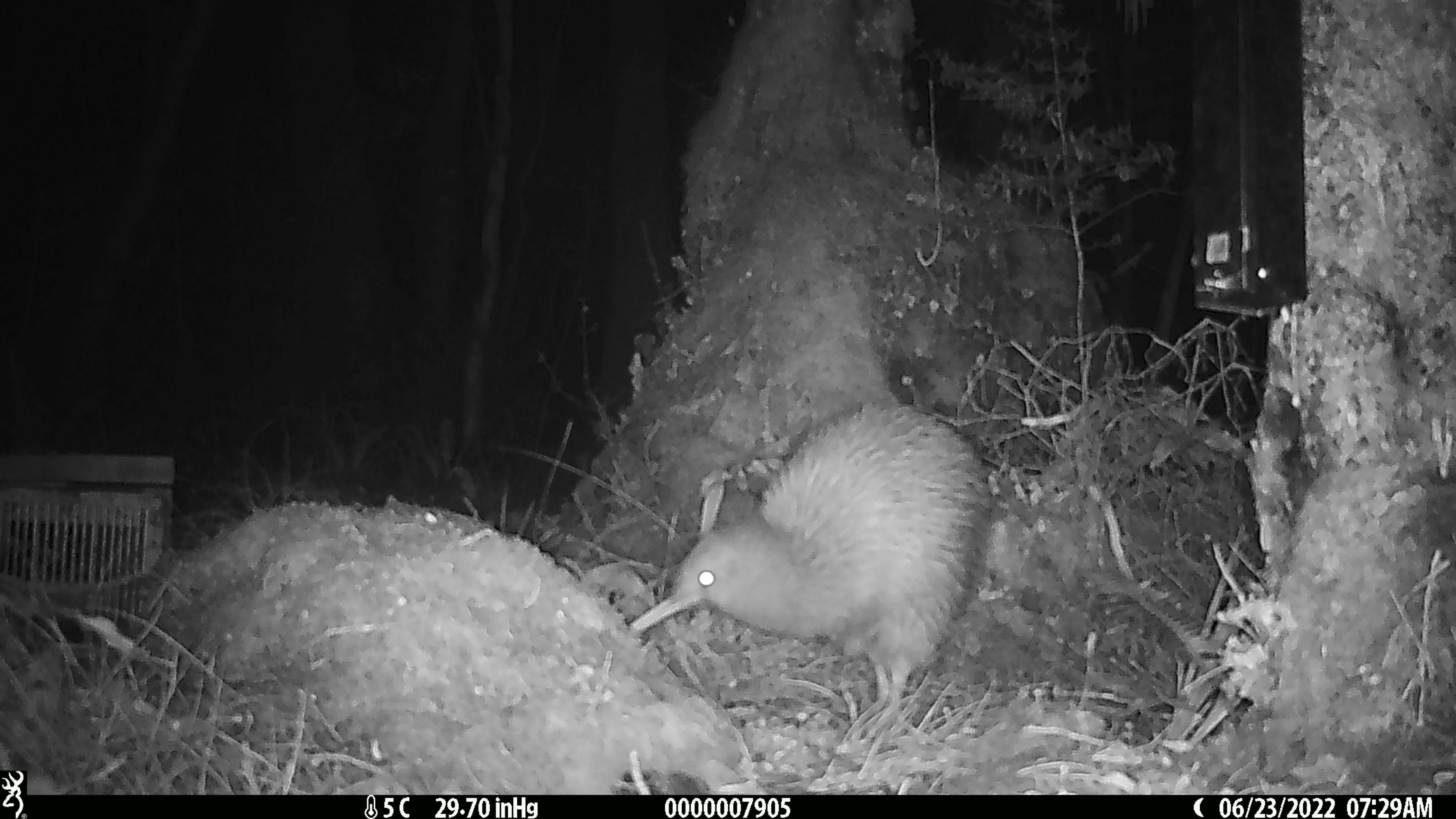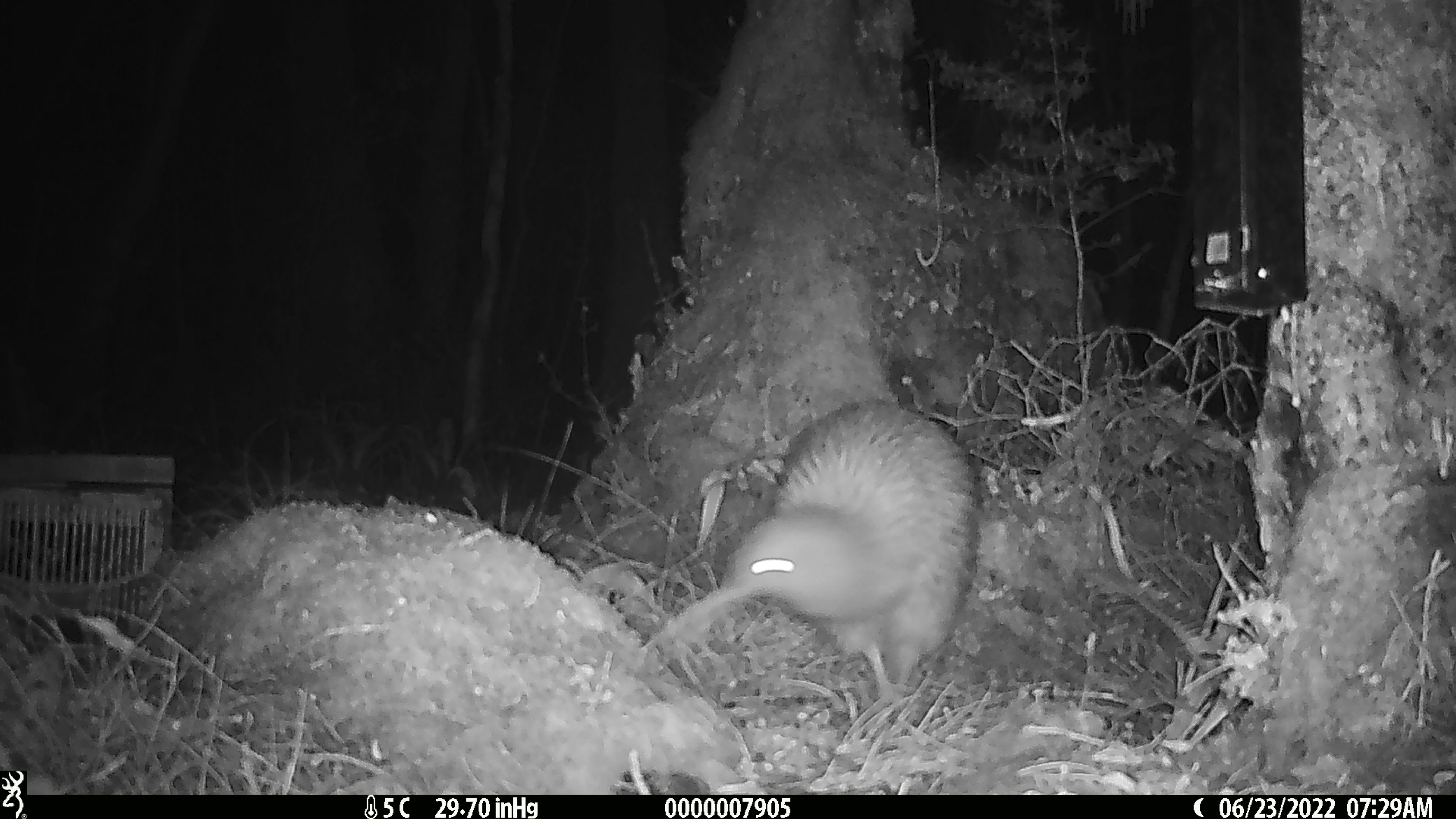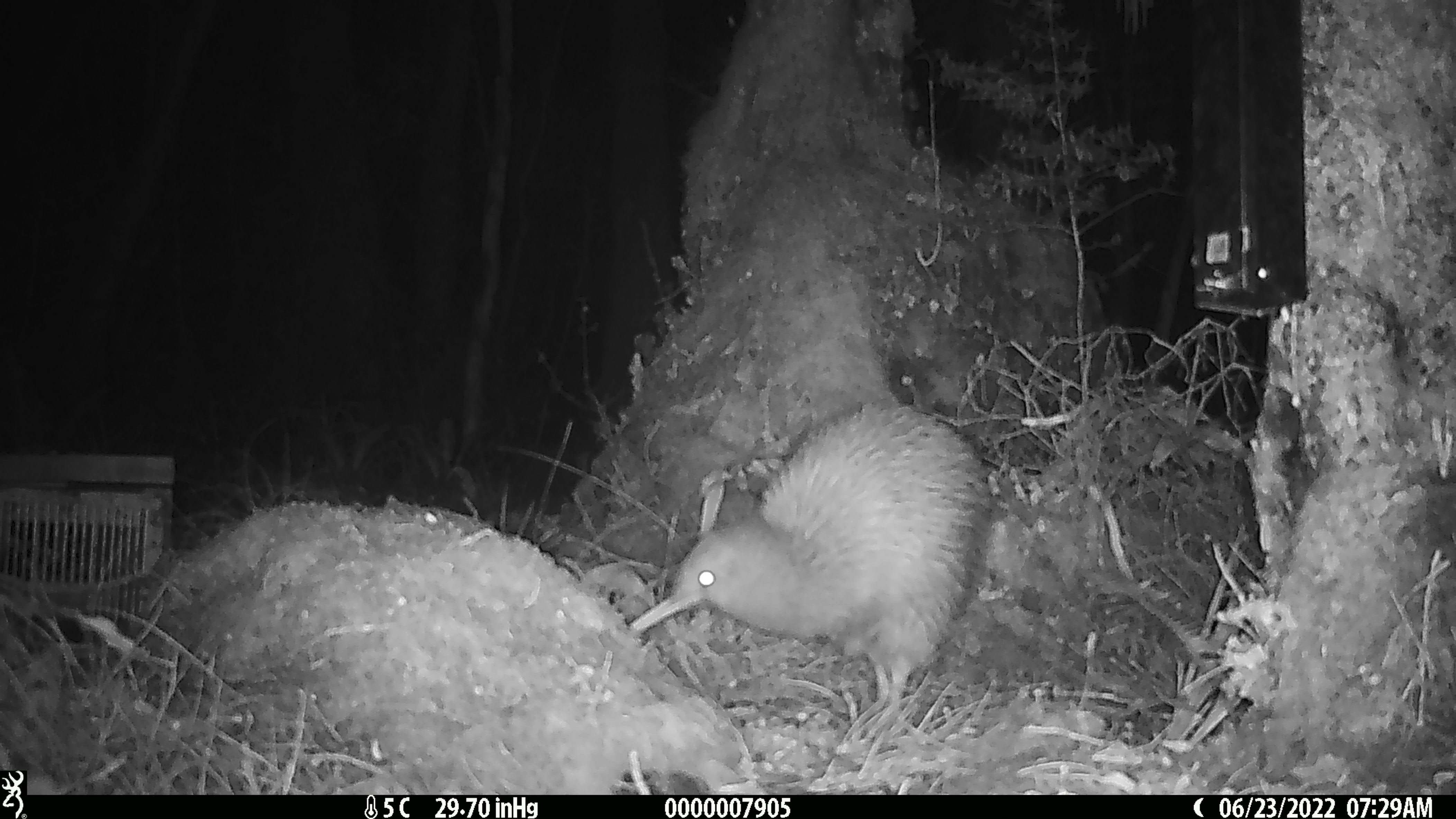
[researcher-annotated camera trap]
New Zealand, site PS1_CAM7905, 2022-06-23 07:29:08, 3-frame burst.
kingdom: Animalia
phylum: Chordata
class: Aves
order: Apterygiformes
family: Apterygidae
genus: Apteryx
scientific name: Apteryx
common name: kiwi